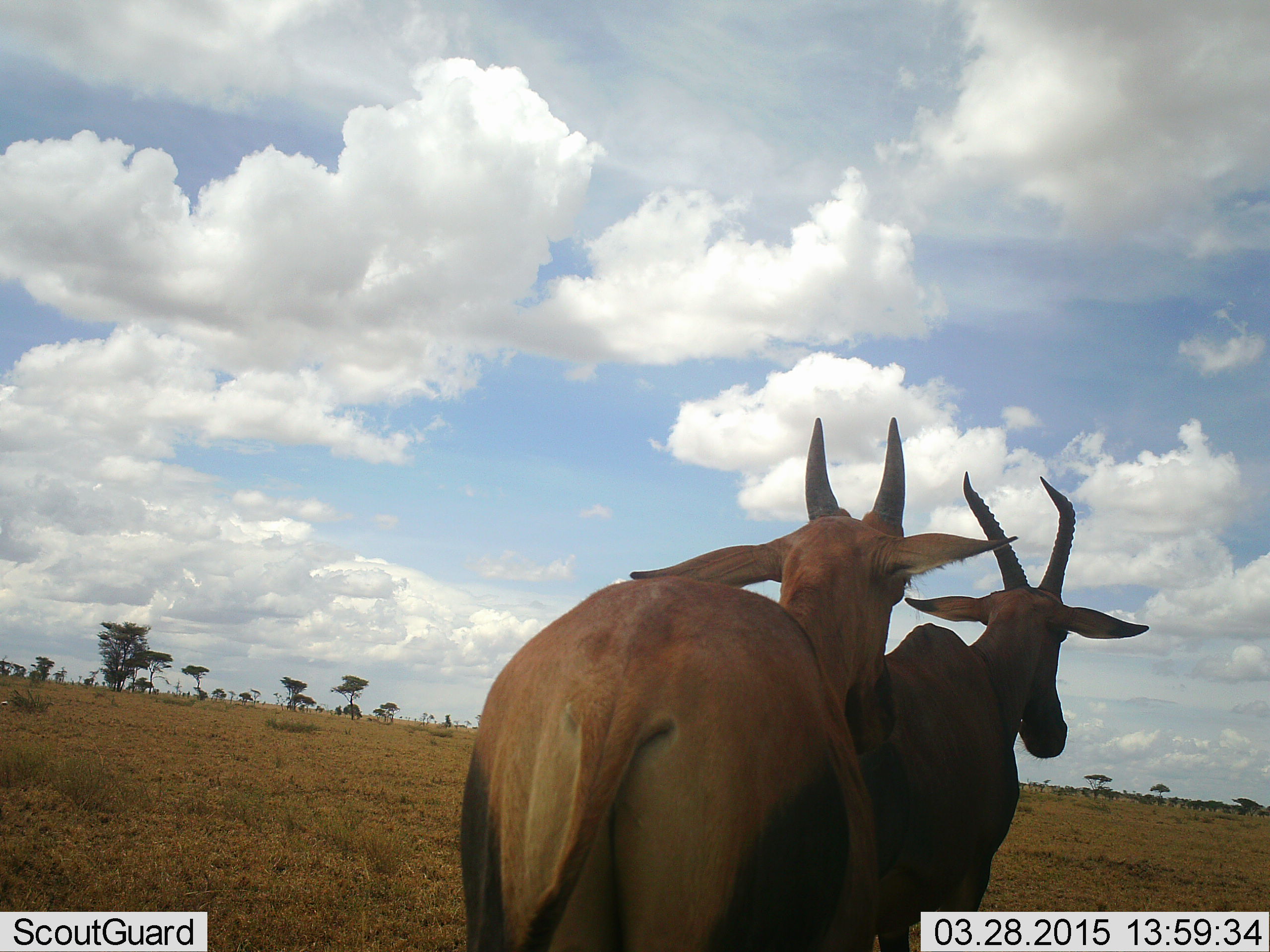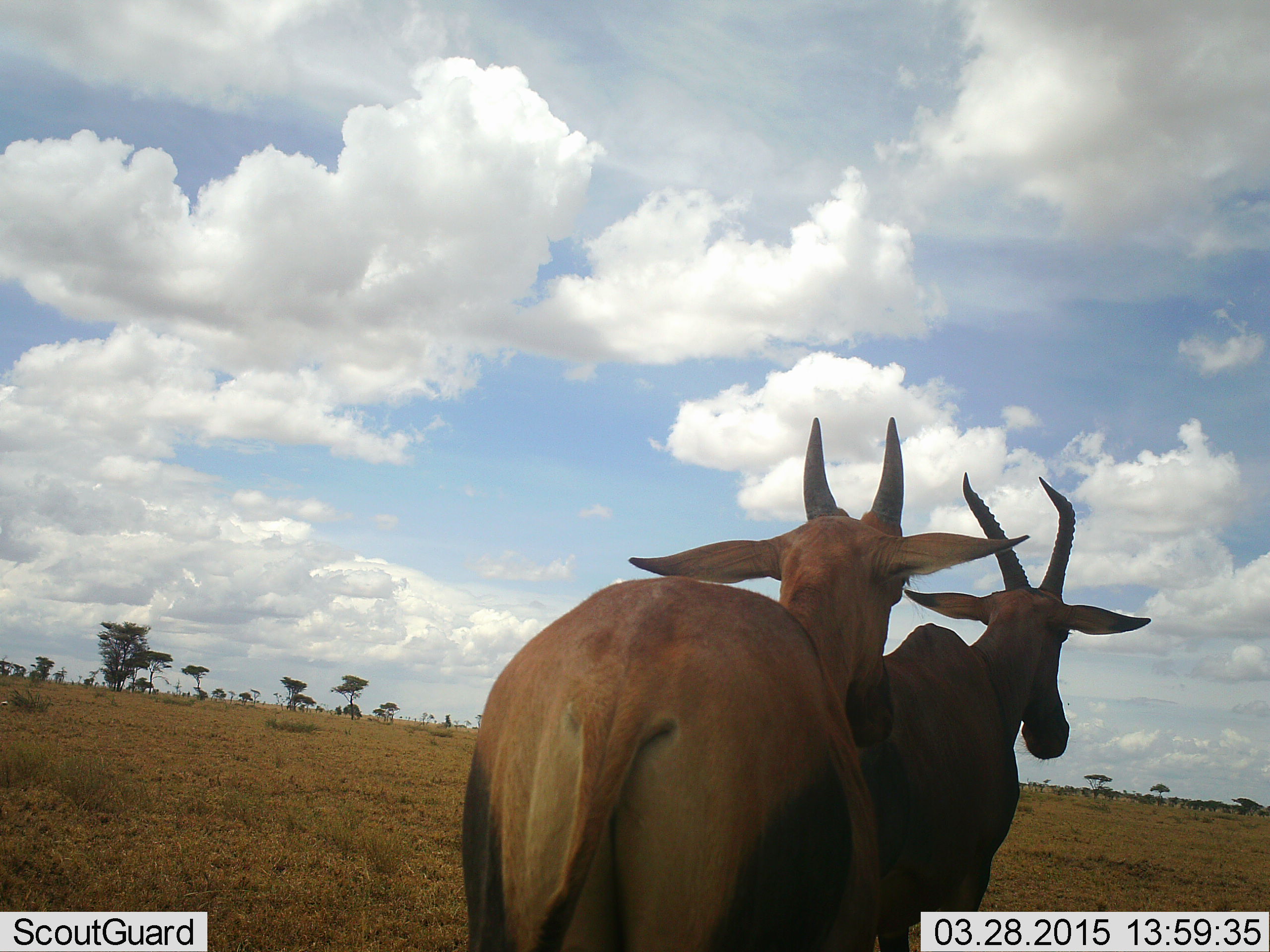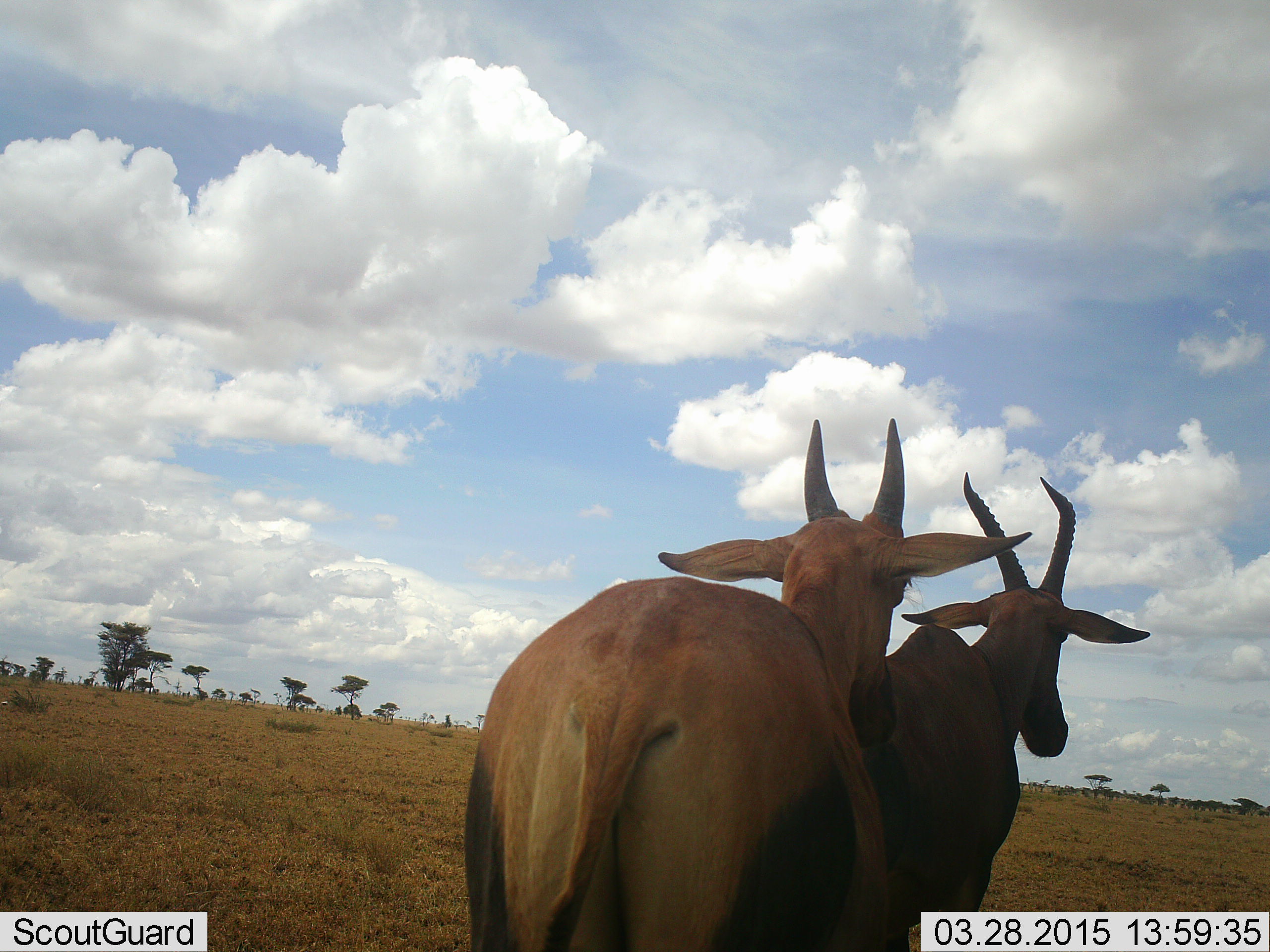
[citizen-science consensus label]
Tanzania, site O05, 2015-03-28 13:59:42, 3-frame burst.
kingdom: Animalia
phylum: Chordata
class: Mammalia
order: Artiodactyla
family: Bovidae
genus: Damaliscus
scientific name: Damaliscus lunatus jimela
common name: topi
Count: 2.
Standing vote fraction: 80%.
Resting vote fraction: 0%.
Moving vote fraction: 20%.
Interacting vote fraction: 0%.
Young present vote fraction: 20%.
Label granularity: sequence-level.